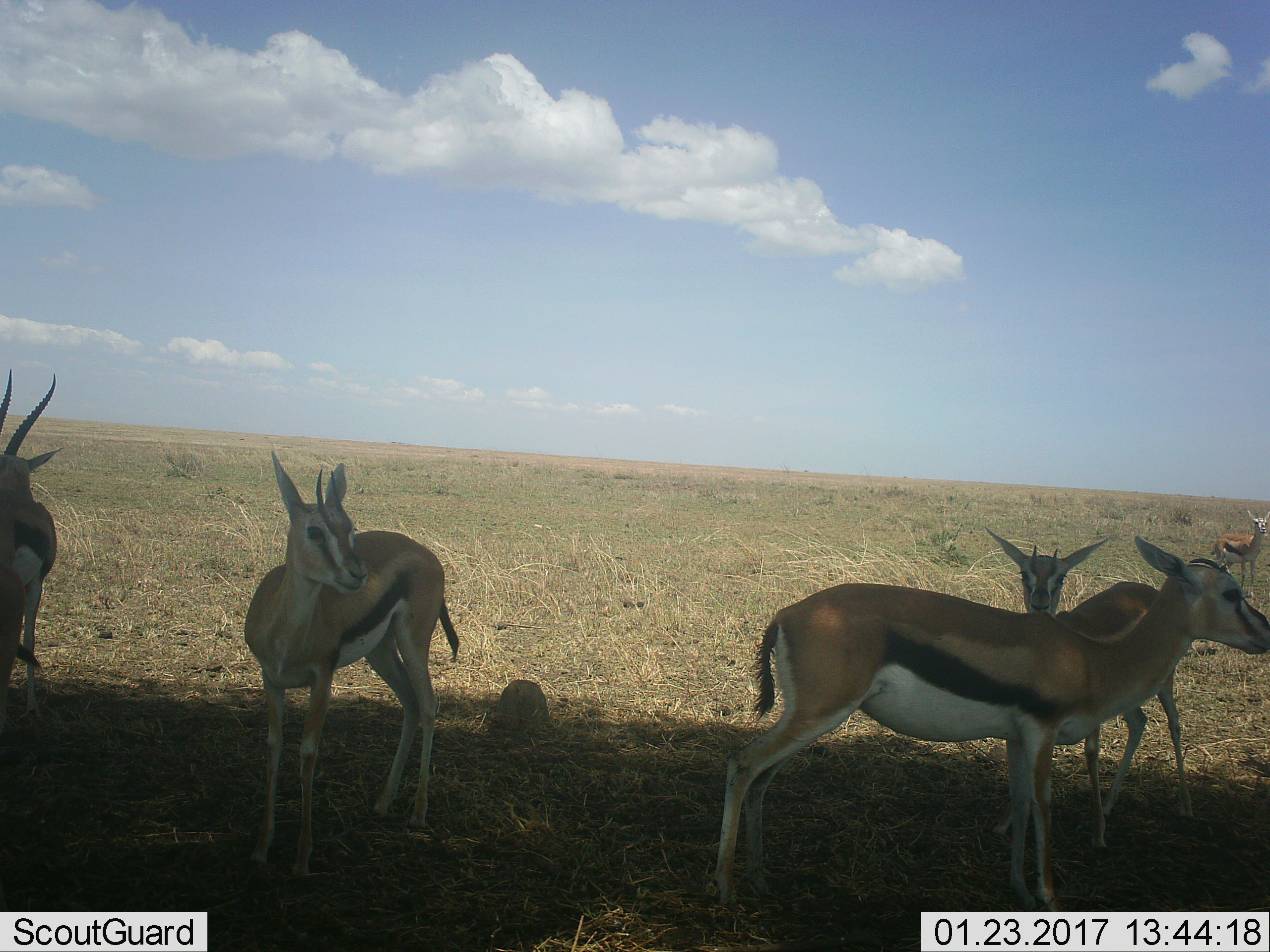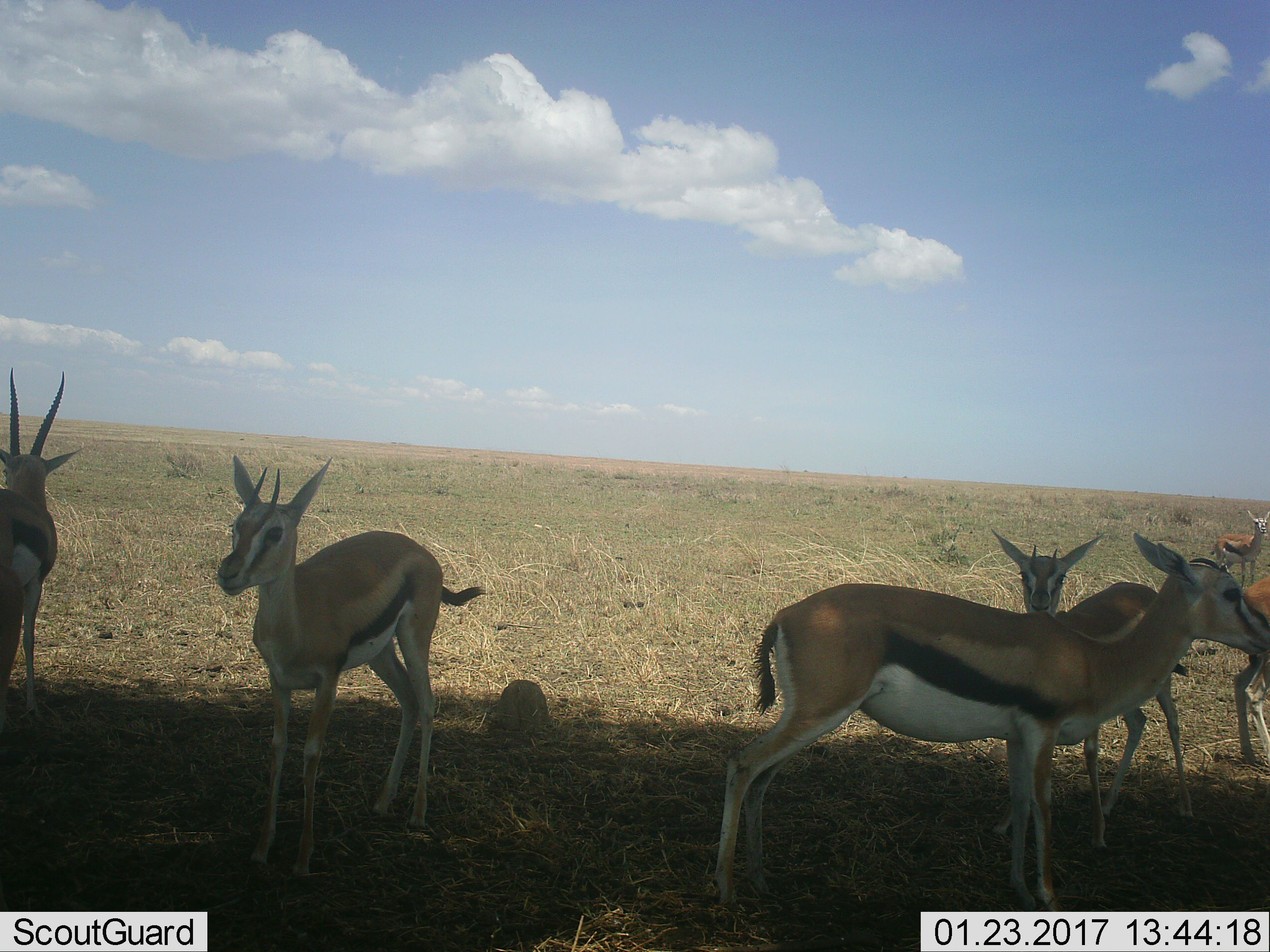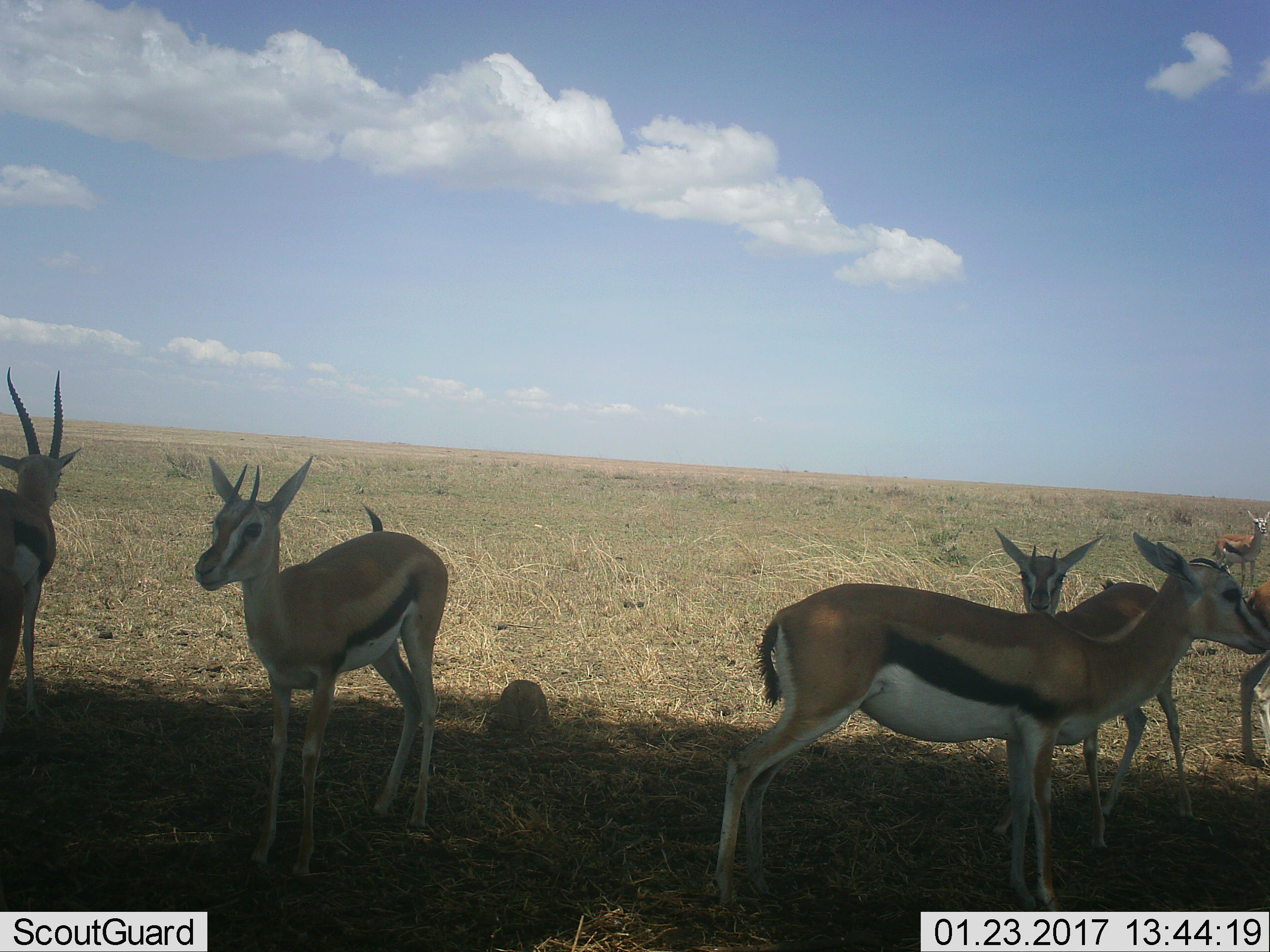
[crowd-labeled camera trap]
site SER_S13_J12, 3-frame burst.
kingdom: Animalia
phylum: Chordata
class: Mammalia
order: Artiodactyla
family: Bovidae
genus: Eudorcas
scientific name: Eudorcas thomsonii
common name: thomson's gazelle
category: gazellethomsons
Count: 6.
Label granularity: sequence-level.